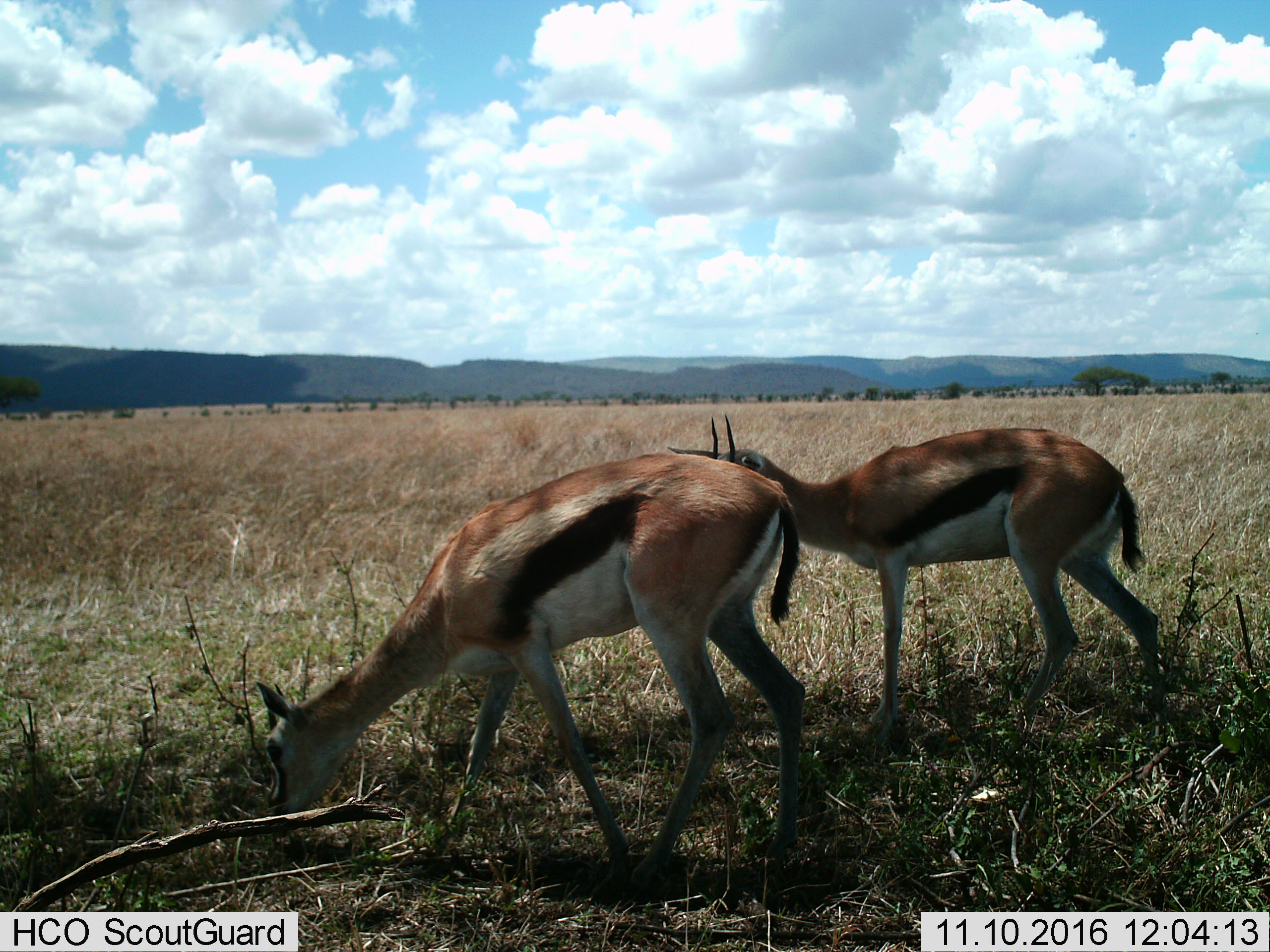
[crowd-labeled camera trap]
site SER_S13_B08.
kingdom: Animalia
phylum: Chordata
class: Mammalia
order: Artiodactyla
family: Bovidae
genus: Eudorcas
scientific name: Eudorcas thomsonii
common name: thomson's gazelle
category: gazellethomsons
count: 2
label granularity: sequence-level